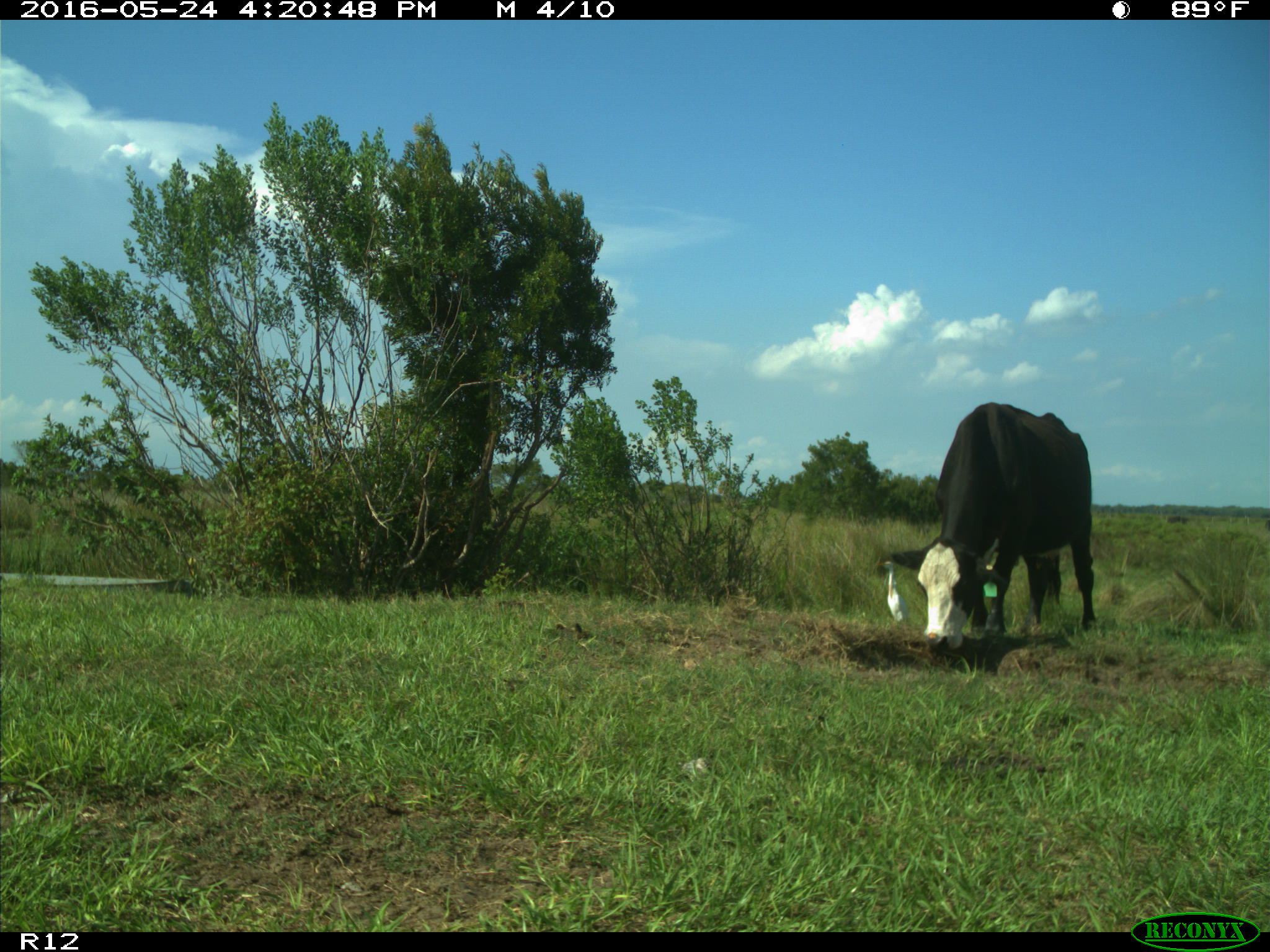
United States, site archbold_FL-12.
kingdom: Animalia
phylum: Chordata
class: Mammalia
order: Artiodactyla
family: Bovidae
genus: Bos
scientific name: Bos taurus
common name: domestic cow